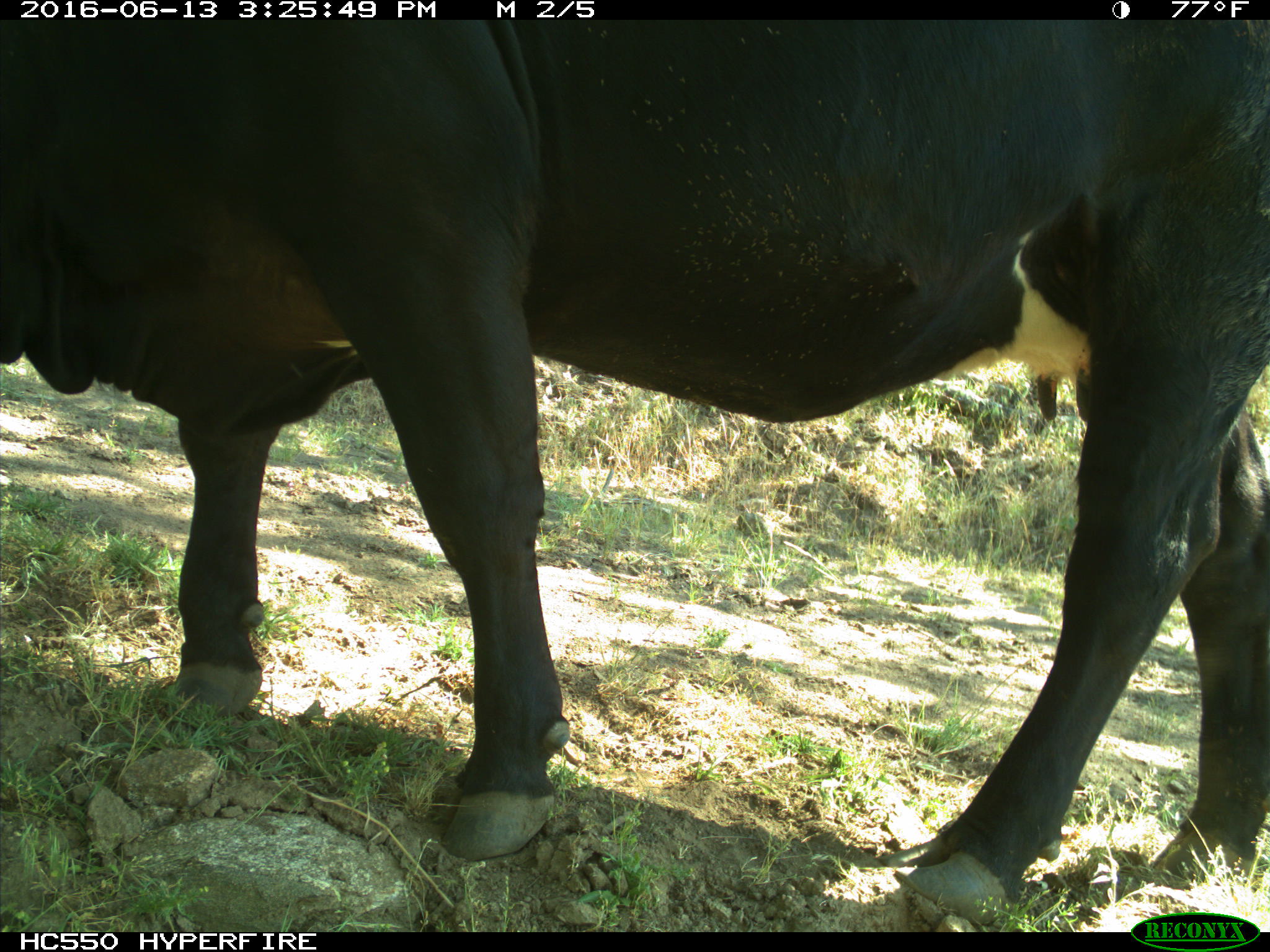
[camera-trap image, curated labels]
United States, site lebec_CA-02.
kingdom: Animalia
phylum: Chordata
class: Mammalia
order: Artiodactyla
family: Bovidae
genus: Bos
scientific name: Bos taurus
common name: domestic cow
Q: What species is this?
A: Bos taurus (domestic cow).